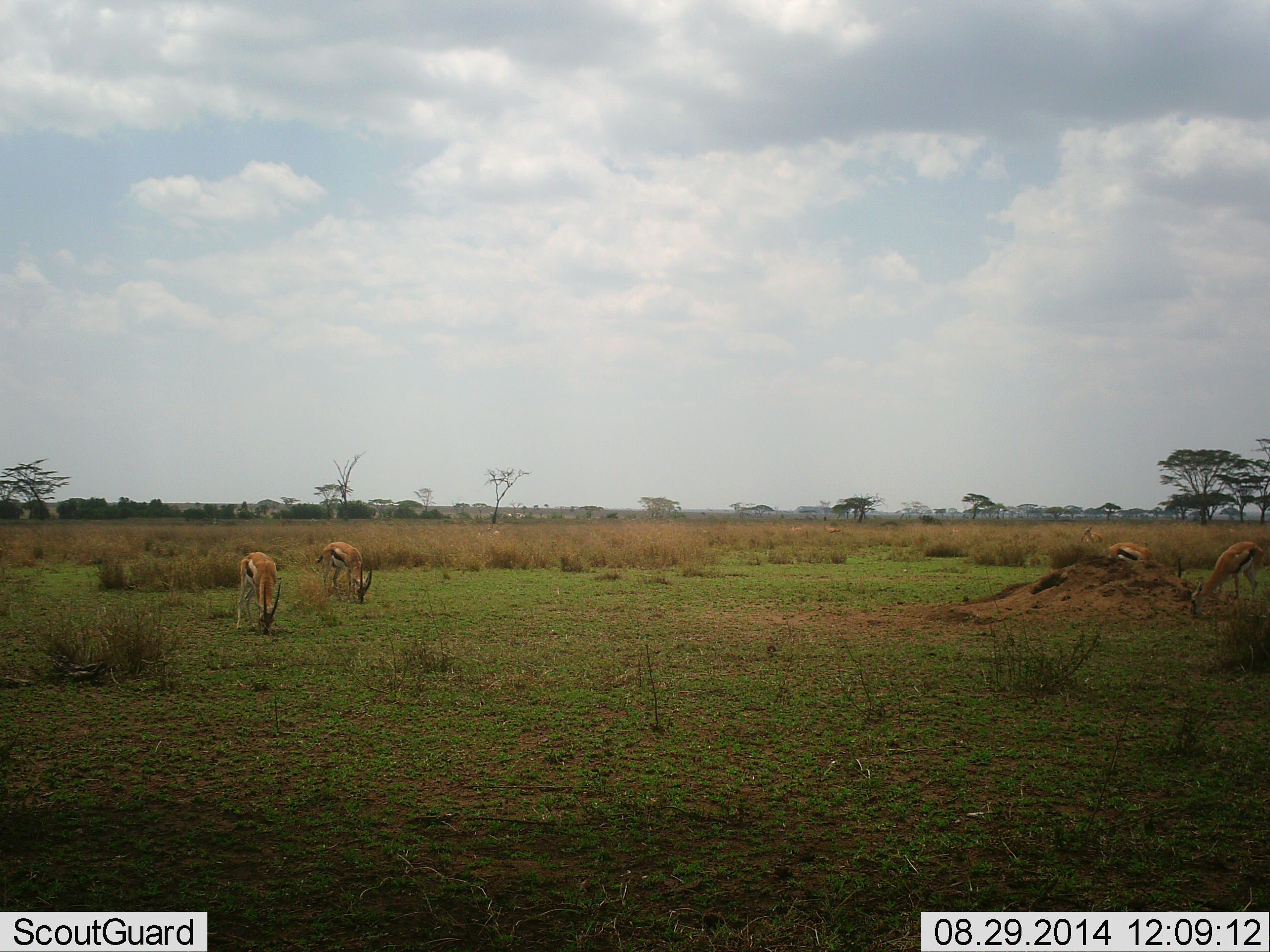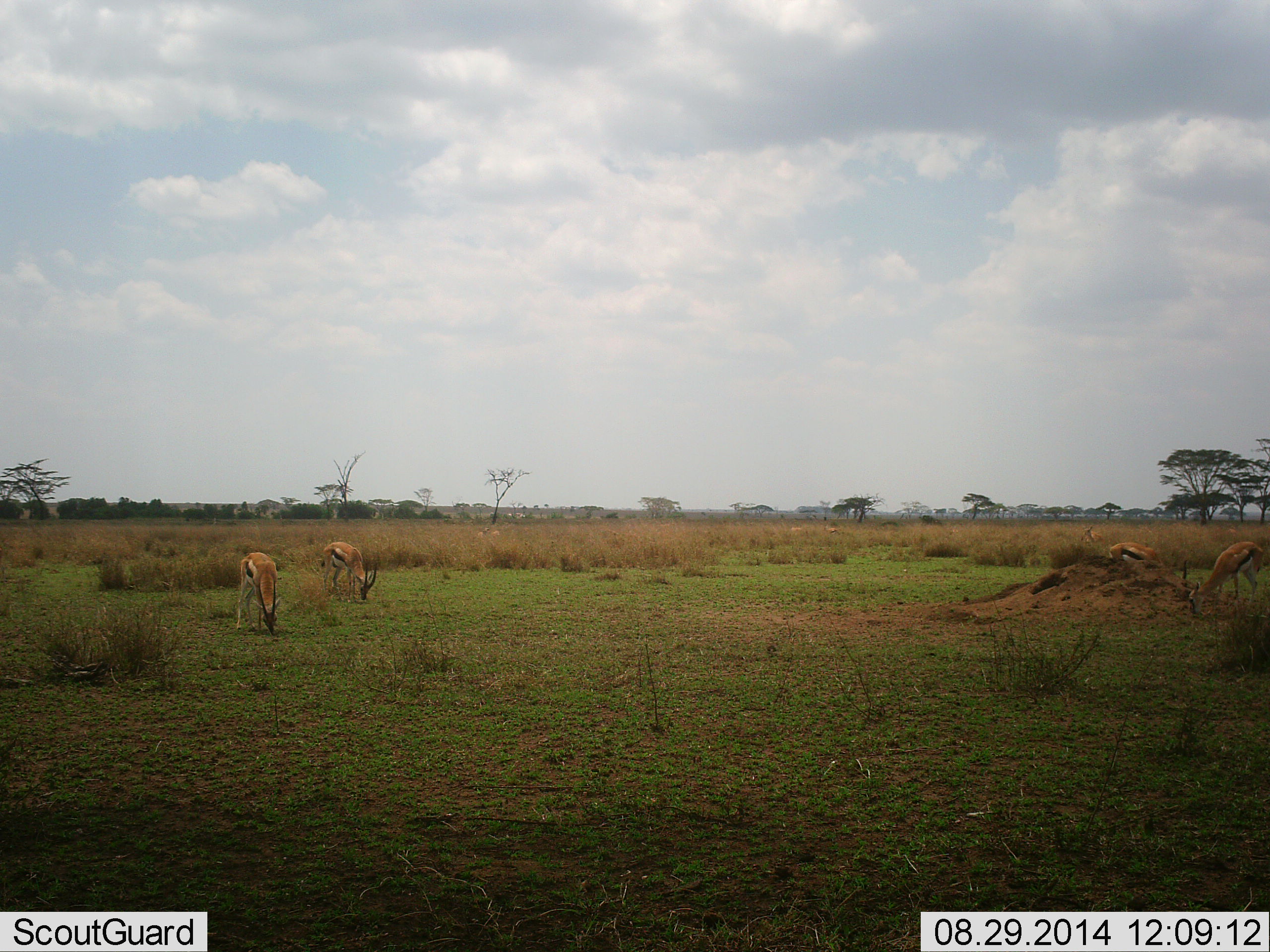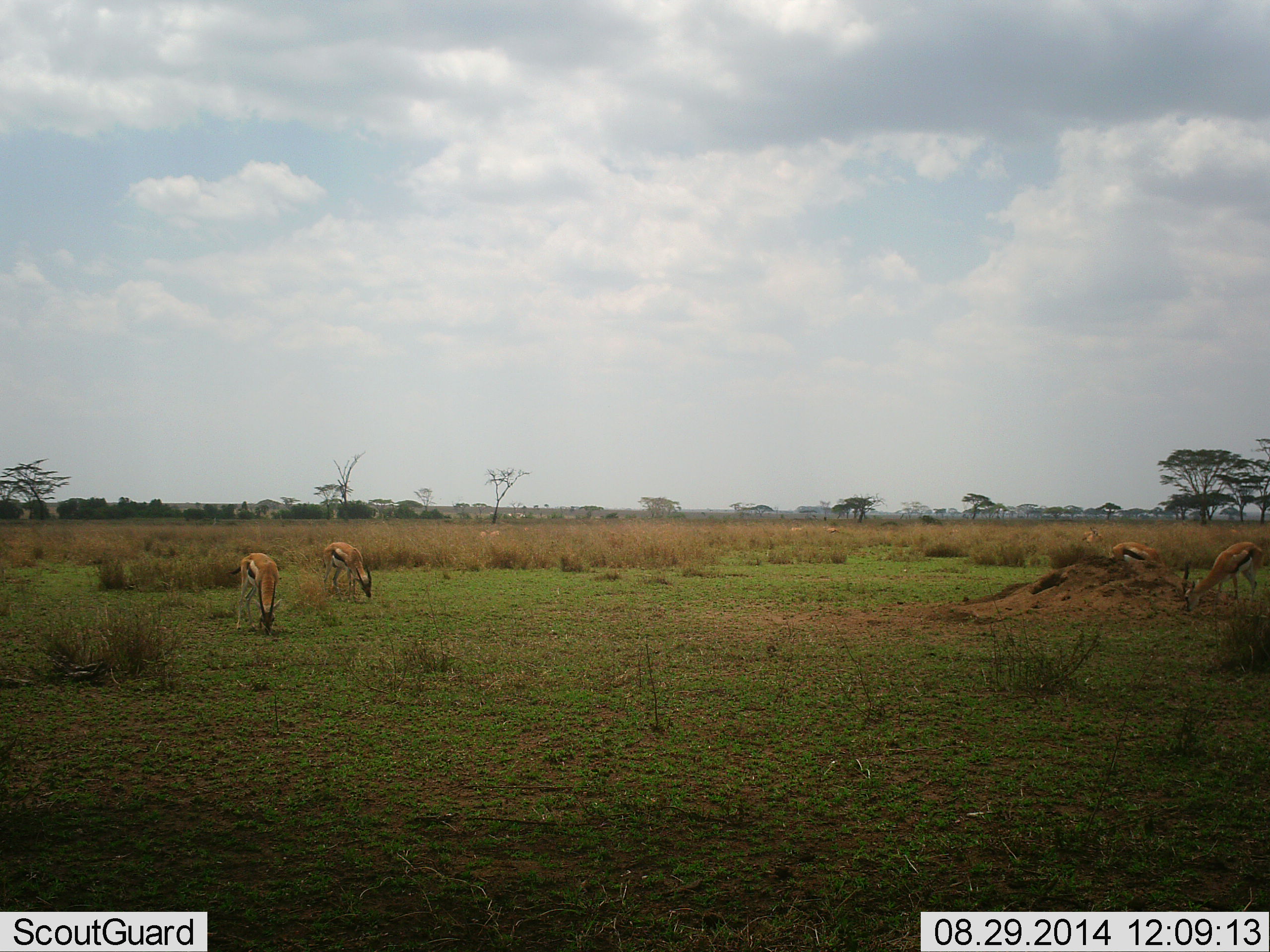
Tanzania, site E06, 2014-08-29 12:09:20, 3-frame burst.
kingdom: Animalia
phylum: Chordata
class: Mammalia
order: Artiodactyla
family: Bovidae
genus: Eudorcas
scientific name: Eudorcas thomsonii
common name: thomson's gazelle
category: gazellethomsons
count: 4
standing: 40%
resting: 0%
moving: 10%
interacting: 0%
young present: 0%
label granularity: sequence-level